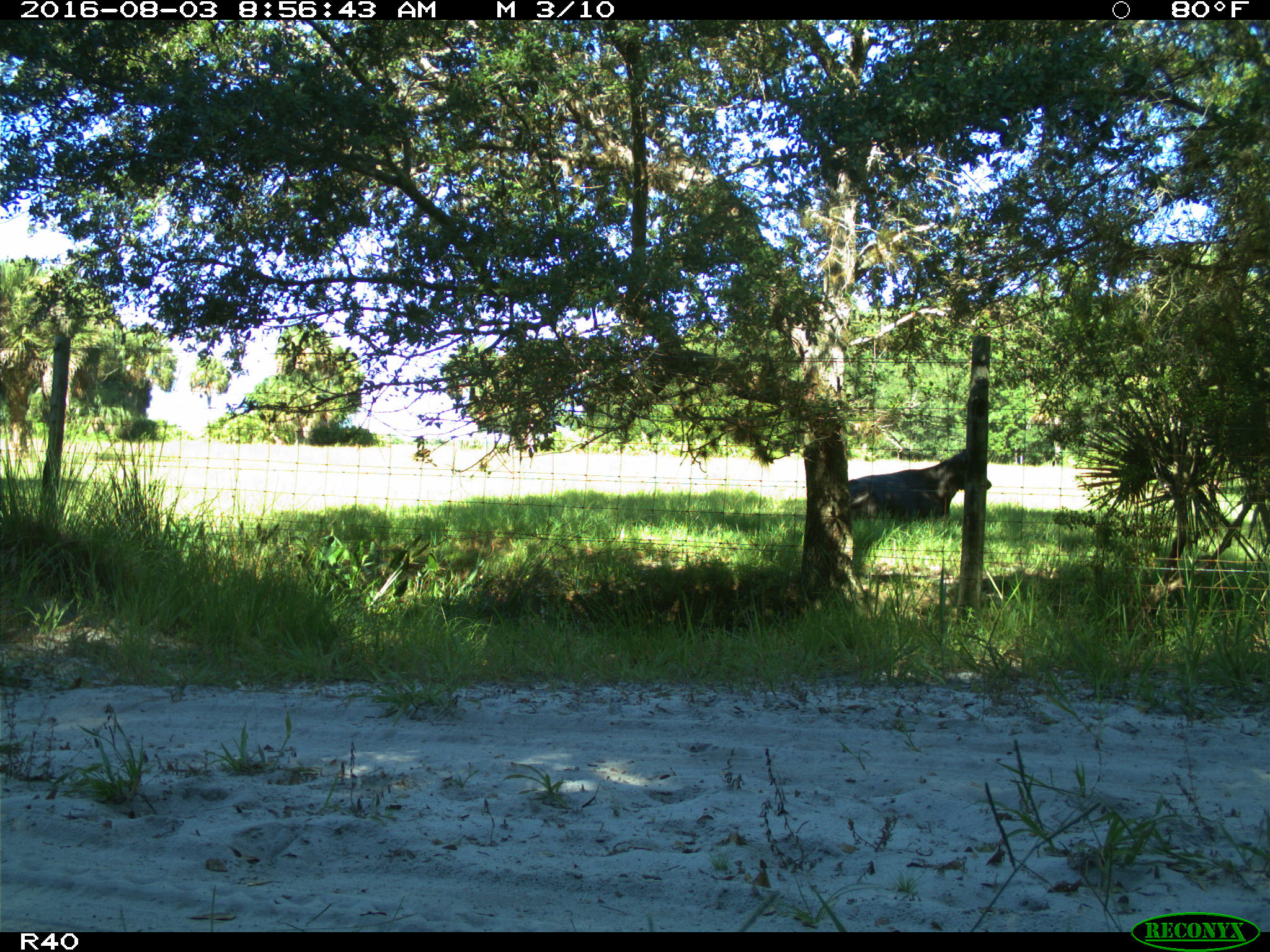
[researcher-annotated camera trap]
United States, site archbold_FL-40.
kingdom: Animalia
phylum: Chordata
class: Mammalia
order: Artiodactyla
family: Bovidae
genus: Bos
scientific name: Bos taurus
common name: domestic cow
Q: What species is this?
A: Bos taurus (domestic cow).